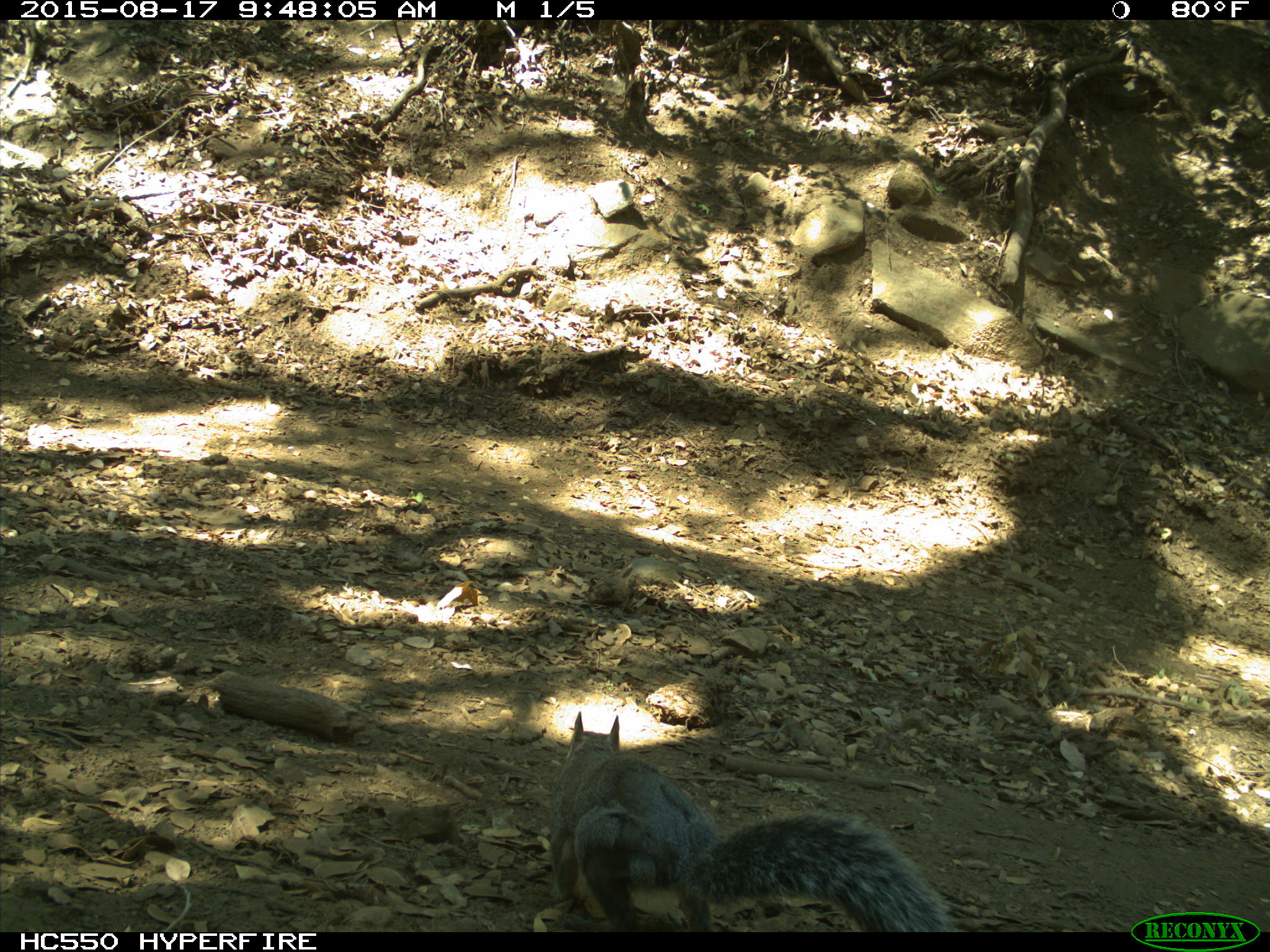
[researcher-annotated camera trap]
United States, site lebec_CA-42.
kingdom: Animalia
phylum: Chordata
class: Mammalia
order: Rodentia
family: Sciuridae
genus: Sciurus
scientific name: Sciurus carolinensis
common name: eastern gray squirrel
Sciurus carolinensis (eastern gray squirrel).